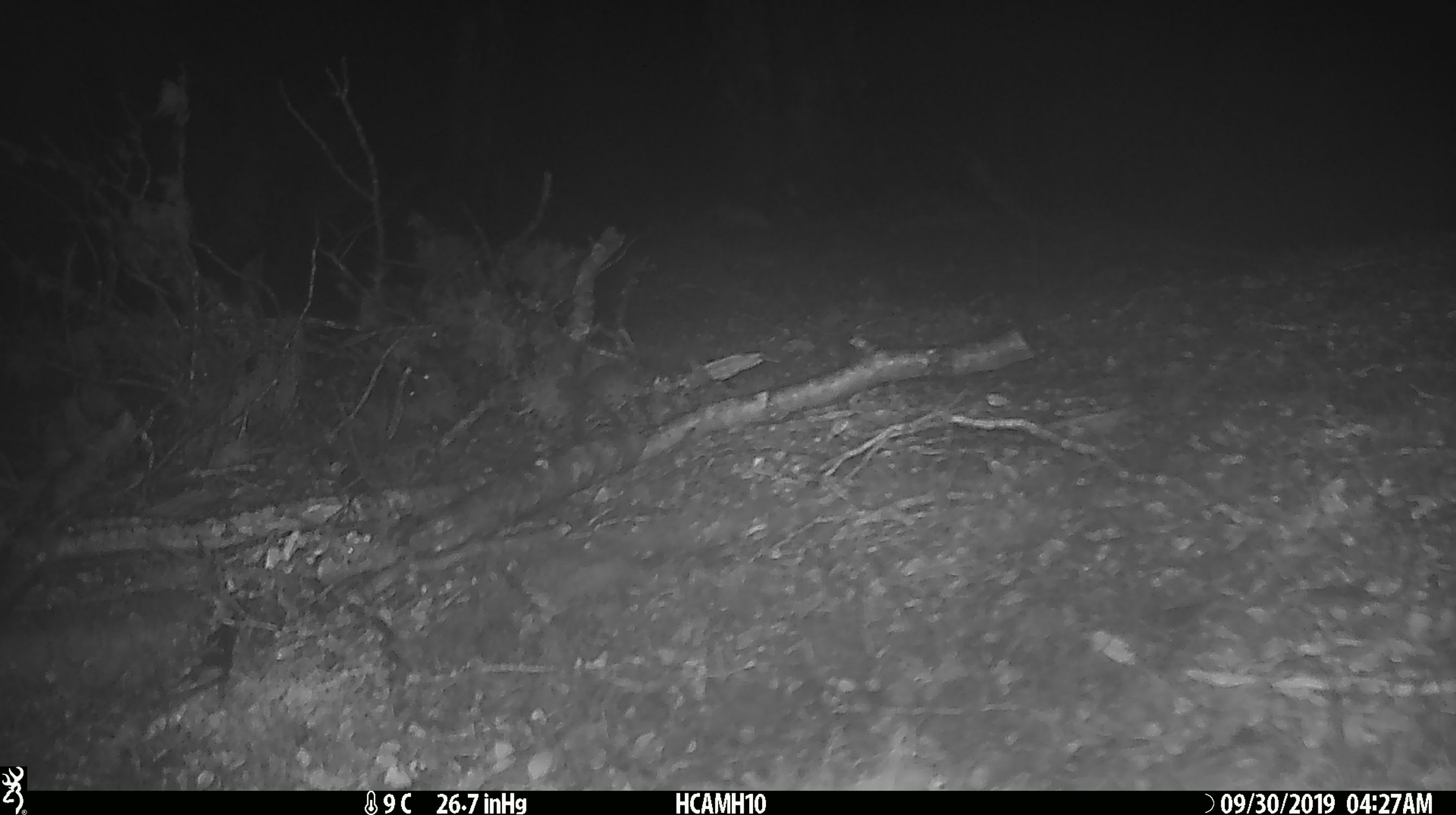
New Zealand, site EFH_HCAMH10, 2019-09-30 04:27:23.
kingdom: Animalia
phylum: Chordata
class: Mammalia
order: Rodentia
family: Muridae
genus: Mus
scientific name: Mus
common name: mouse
Mouse (Mus).